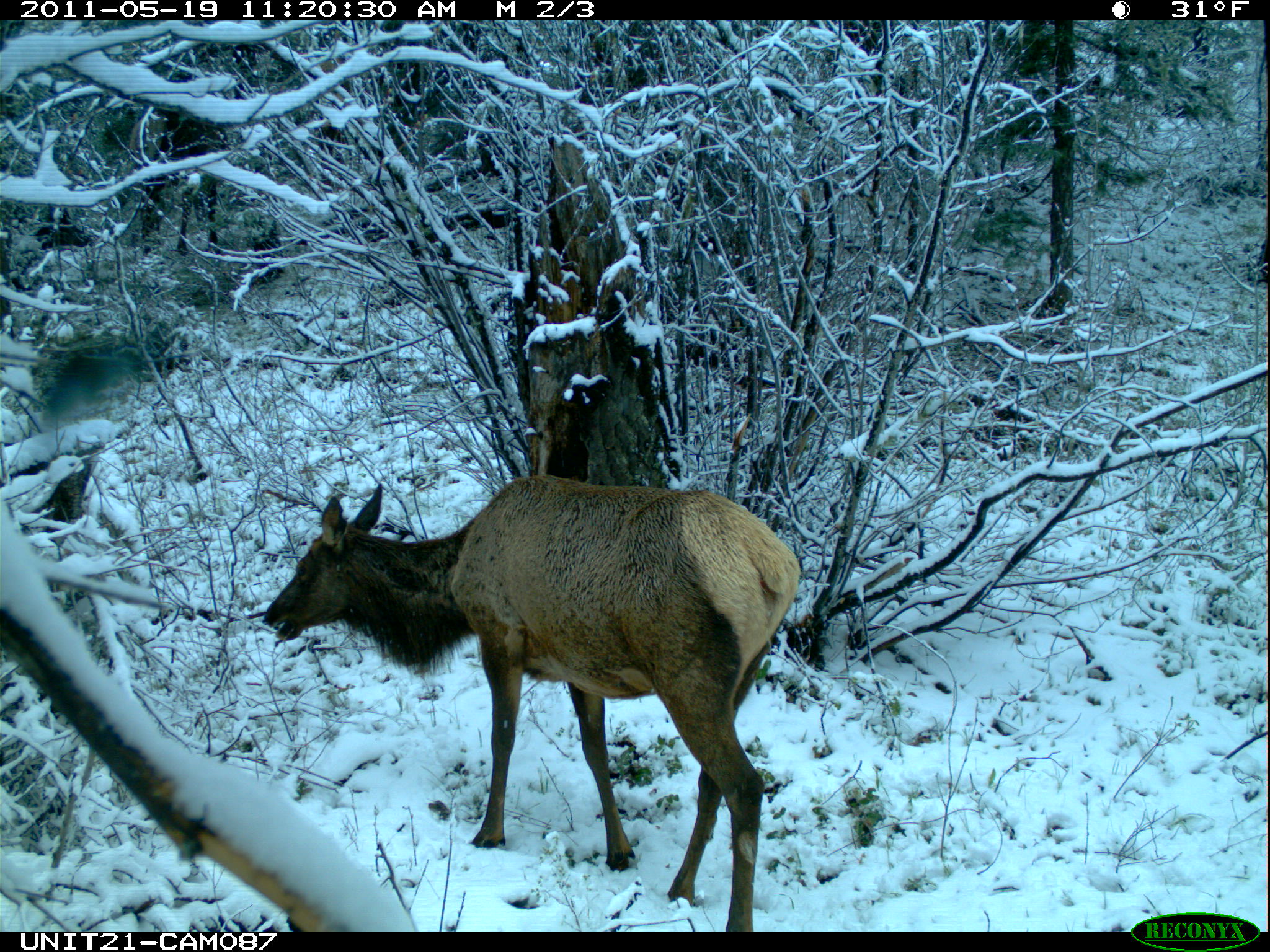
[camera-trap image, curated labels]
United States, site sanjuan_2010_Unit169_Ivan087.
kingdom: Animalia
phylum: Chordata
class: Mammalia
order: Artiodactyla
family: Cervidae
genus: Cervus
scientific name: Cervus elaphus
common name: red deer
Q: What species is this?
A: Cervus elaphus (red deer).